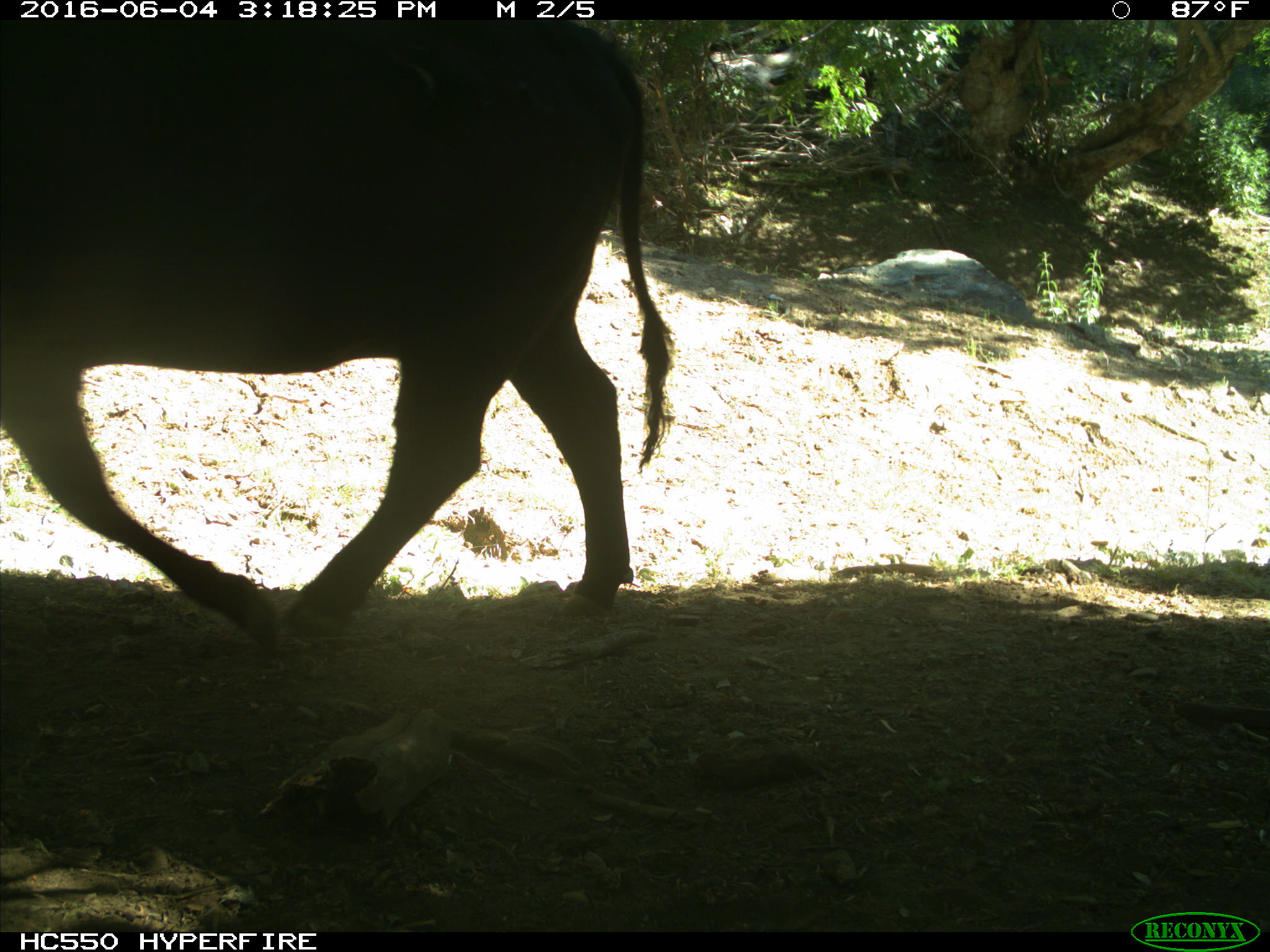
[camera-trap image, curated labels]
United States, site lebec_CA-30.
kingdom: Animalia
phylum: Chordata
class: Mammalia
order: Artiodactyla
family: Bovidae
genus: Bos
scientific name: Bos taurus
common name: domestic cow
Bos taurus (domestic cow).